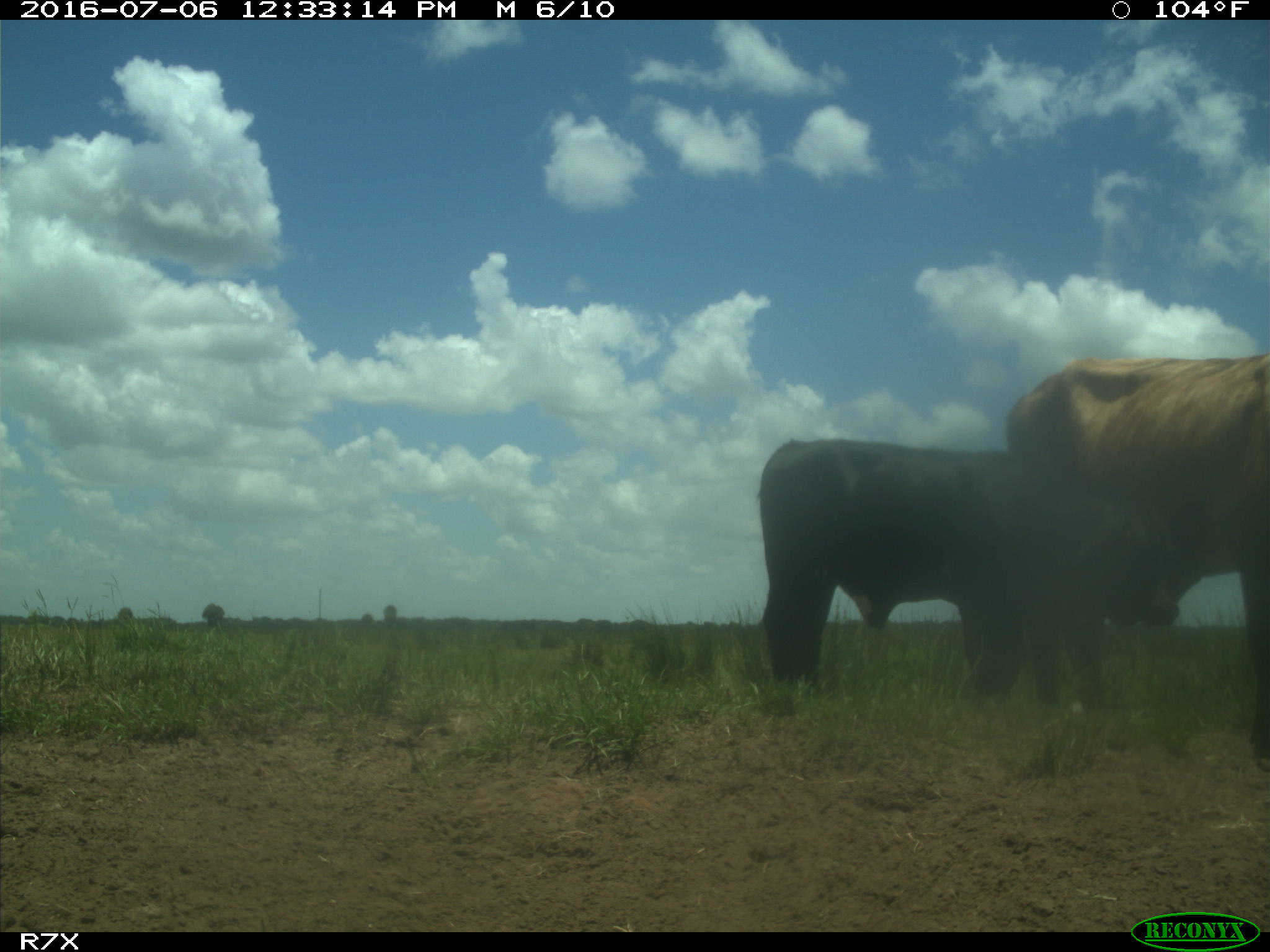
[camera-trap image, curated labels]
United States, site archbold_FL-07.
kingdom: Animalia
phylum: Chordata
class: Mammalia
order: Artiodactyla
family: Bovidae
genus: Bos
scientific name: Bos taurus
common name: domestic cow